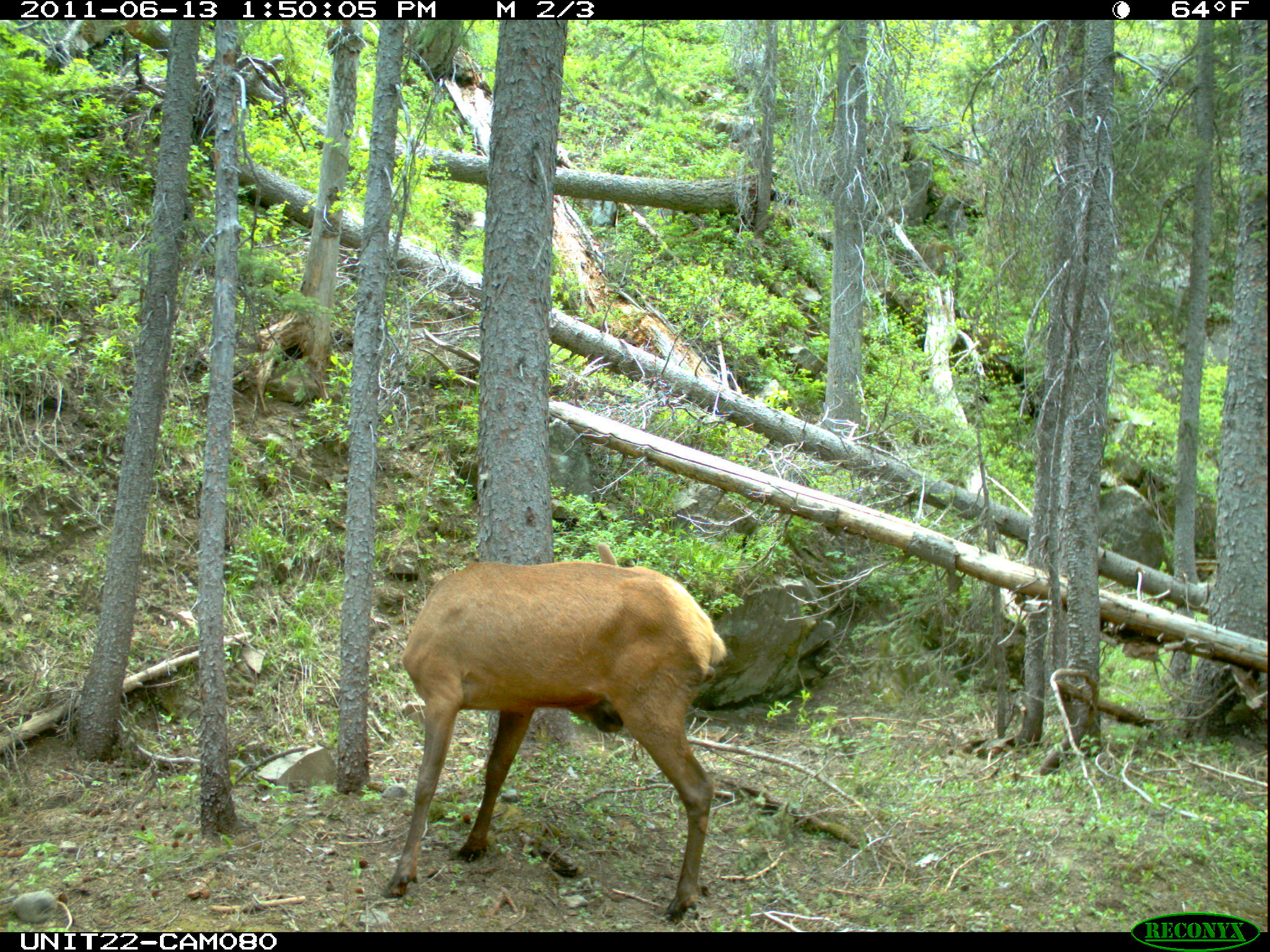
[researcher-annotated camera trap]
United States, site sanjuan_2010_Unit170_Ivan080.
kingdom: Animalia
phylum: Chordata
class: Mammalia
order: Artiodactyla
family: Cervidae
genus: Cervus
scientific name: Cervus elaphus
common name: red deer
Cervus elaphus (red deer).